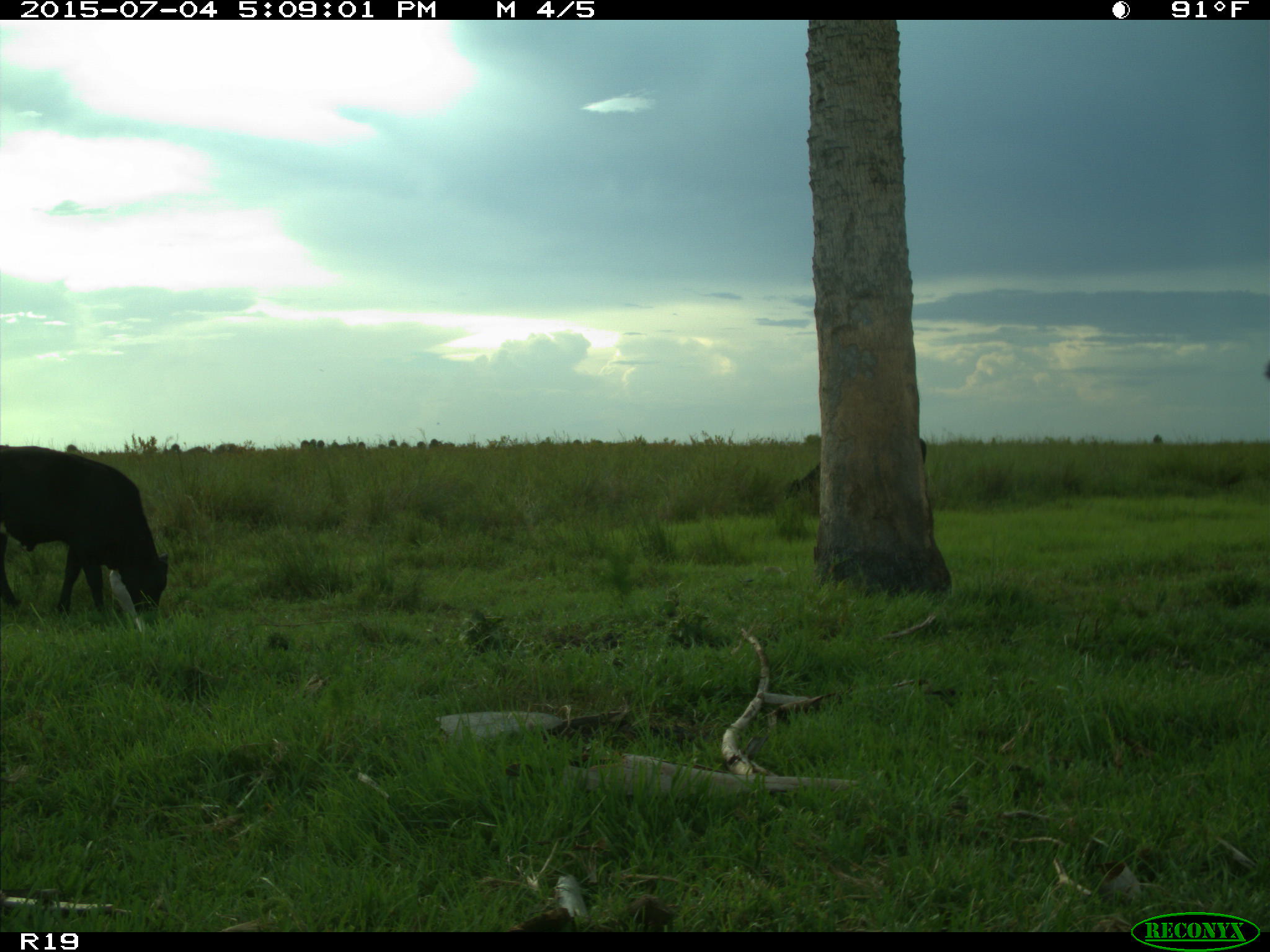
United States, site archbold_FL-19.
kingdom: Animalia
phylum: Chordata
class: Mammalia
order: Artiodactyla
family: Bovidae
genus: Bos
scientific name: Bos taurus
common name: domestic cow